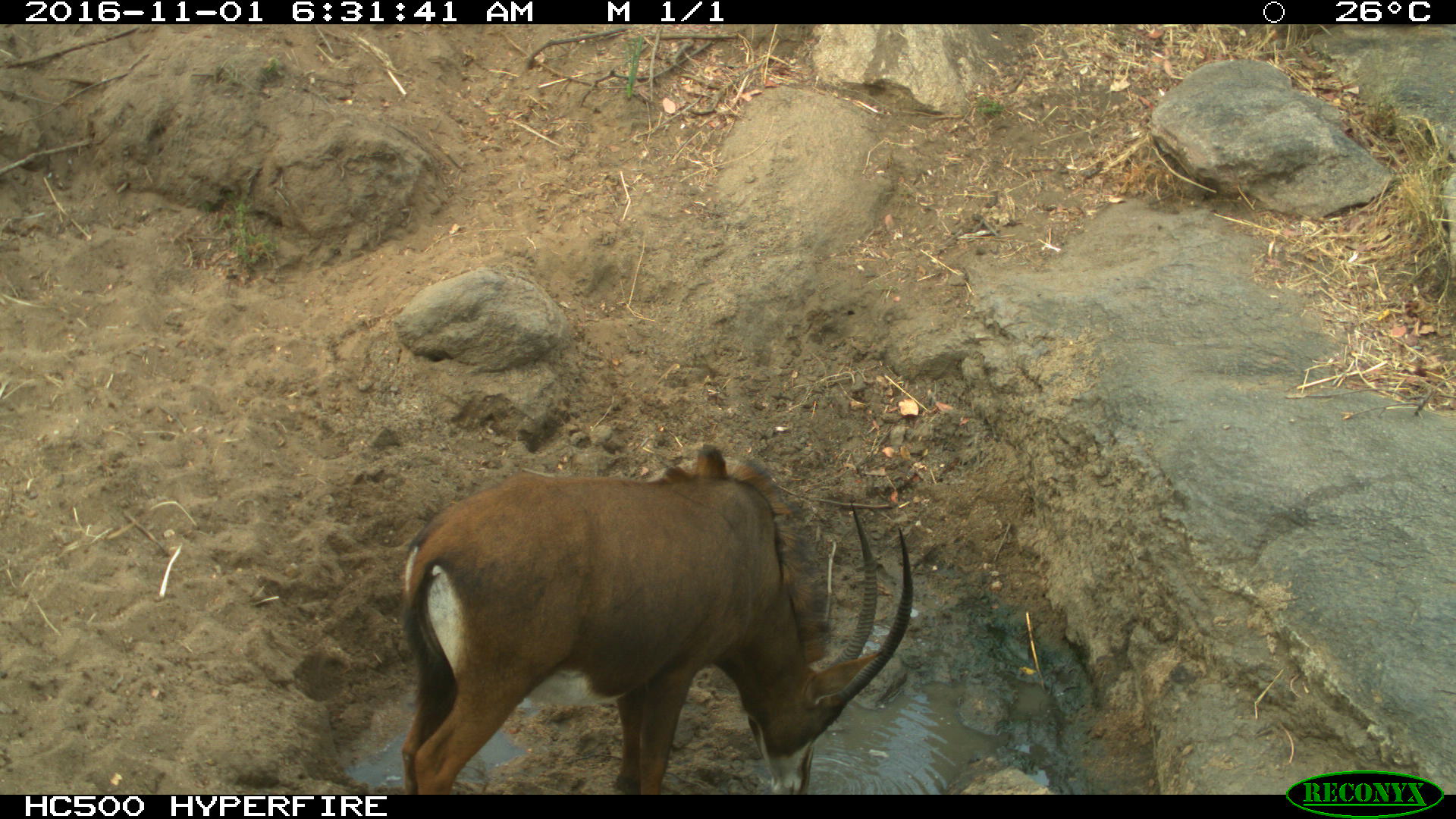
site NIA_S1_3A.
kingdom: Animalia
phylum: Chordata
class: Mammalia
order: Artiodactyla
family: Bovidae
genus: Hippotragus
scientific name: Hippotragus niger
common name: sable antelope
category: sable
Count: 1.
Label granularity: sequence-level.